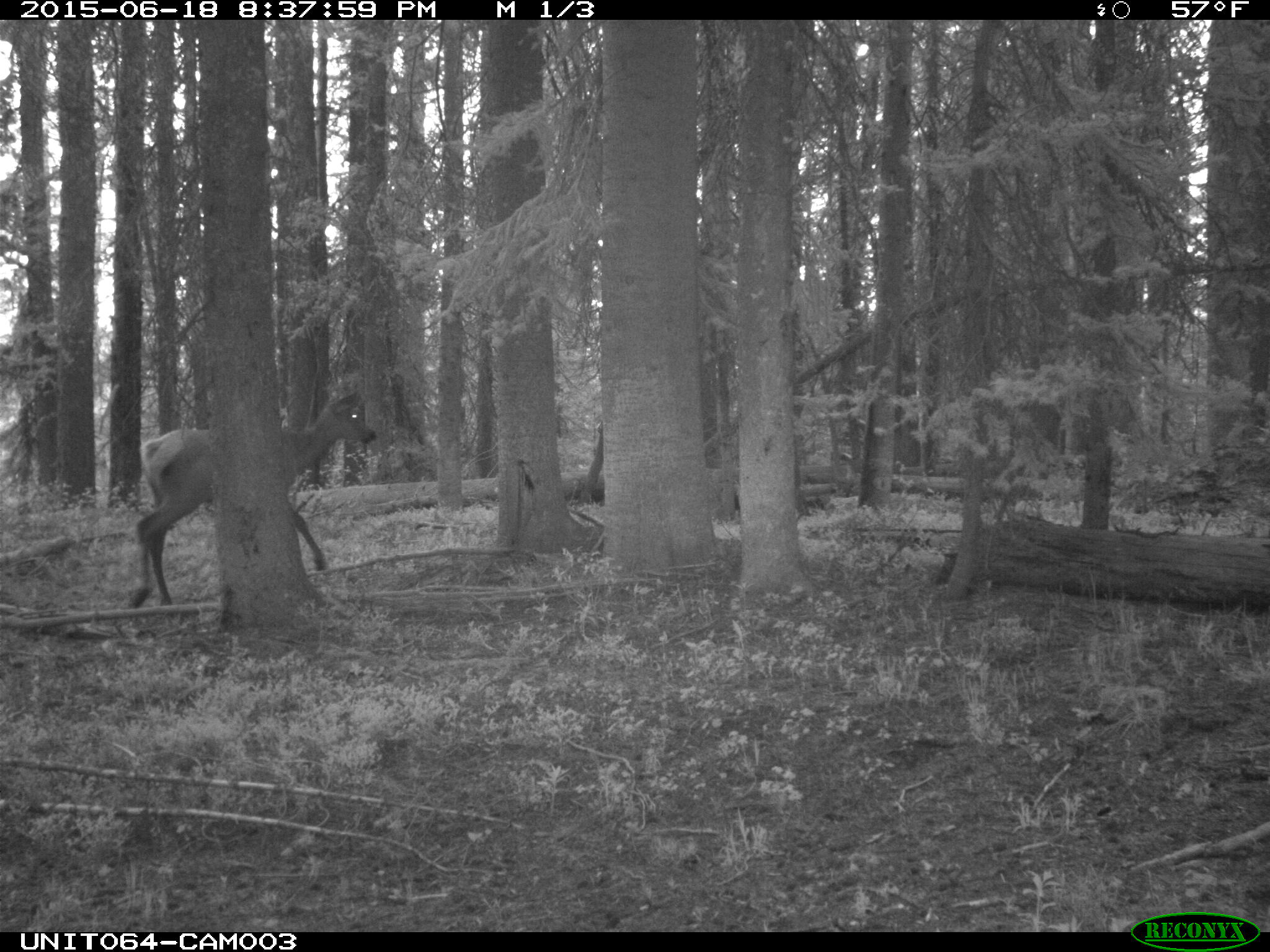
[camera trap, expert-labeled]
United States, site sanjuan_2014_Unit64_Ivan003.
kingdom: Animalia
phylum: Chordata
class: Mammalia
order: Artiodactyla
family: Cervidae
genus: Cervus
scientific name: Cervus elaphus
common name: red deer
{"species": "Cervus elaphus (red deer)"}